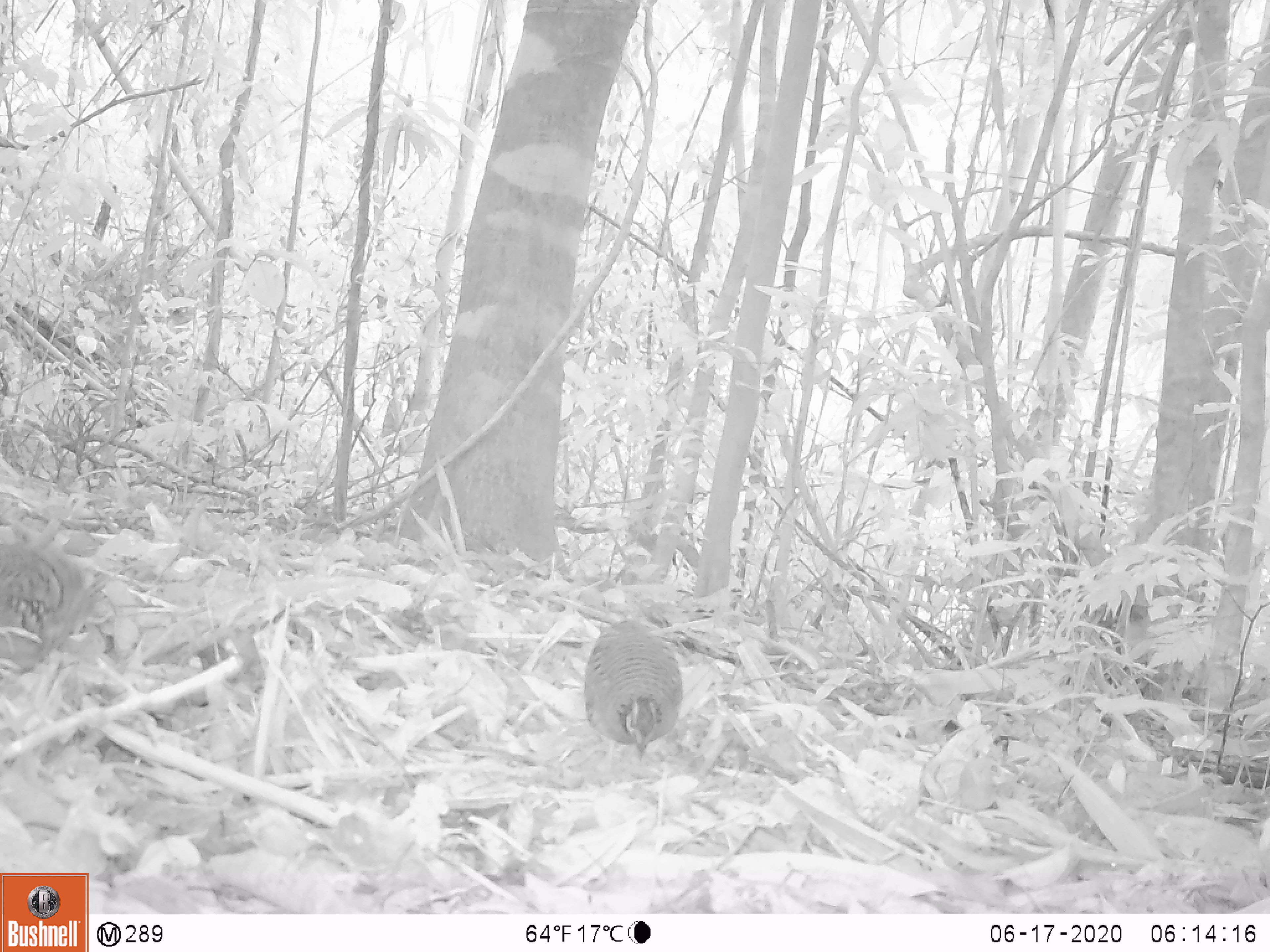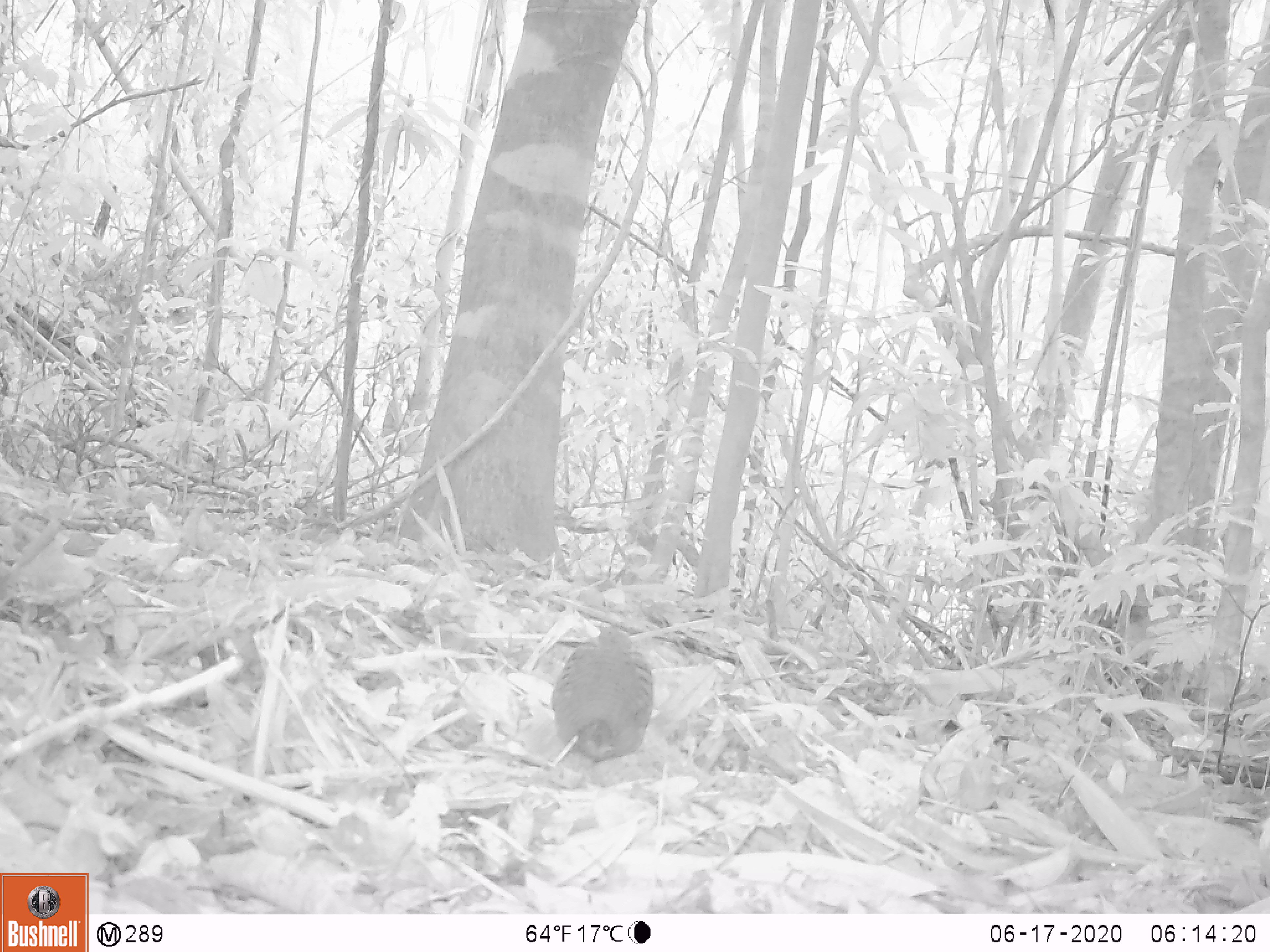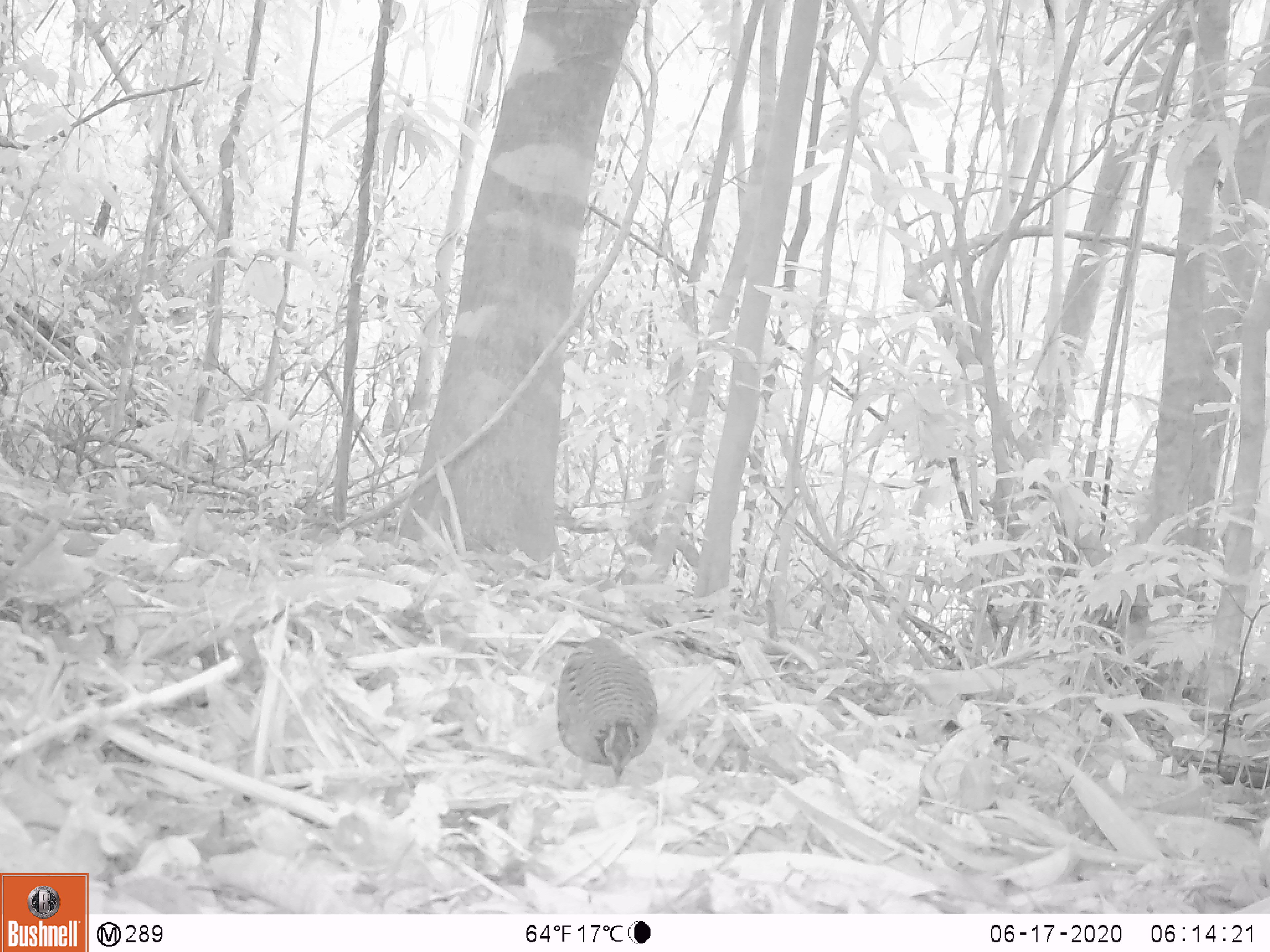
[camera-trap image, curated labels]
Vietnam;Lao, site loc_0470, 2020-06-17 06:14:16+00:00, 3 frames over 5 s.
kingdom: Animalia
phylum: Chordata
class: Aves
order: Galliformes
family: Phasianidae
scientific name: Phasianidae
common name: partridge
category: unidentified partridge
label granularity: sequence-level